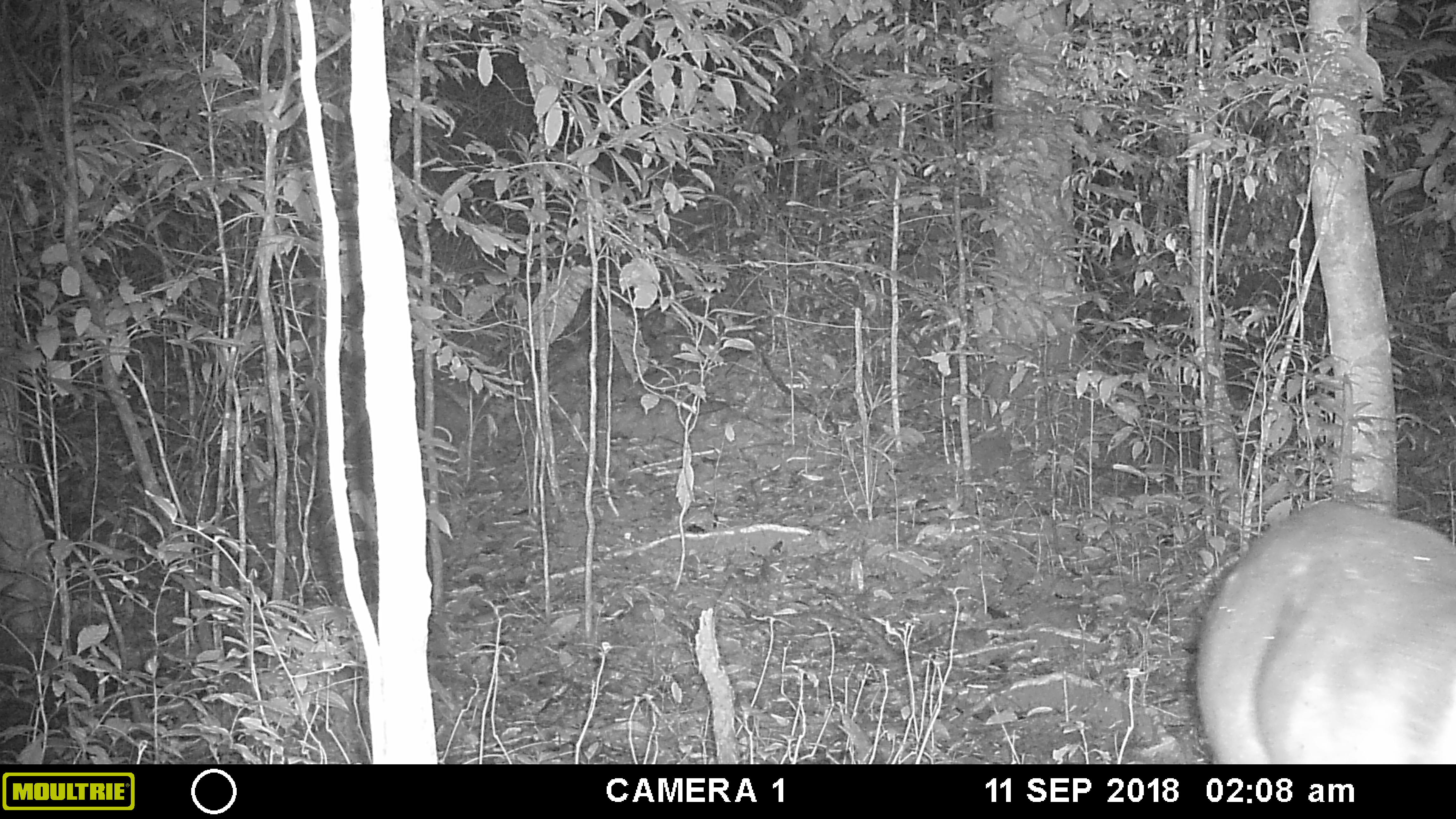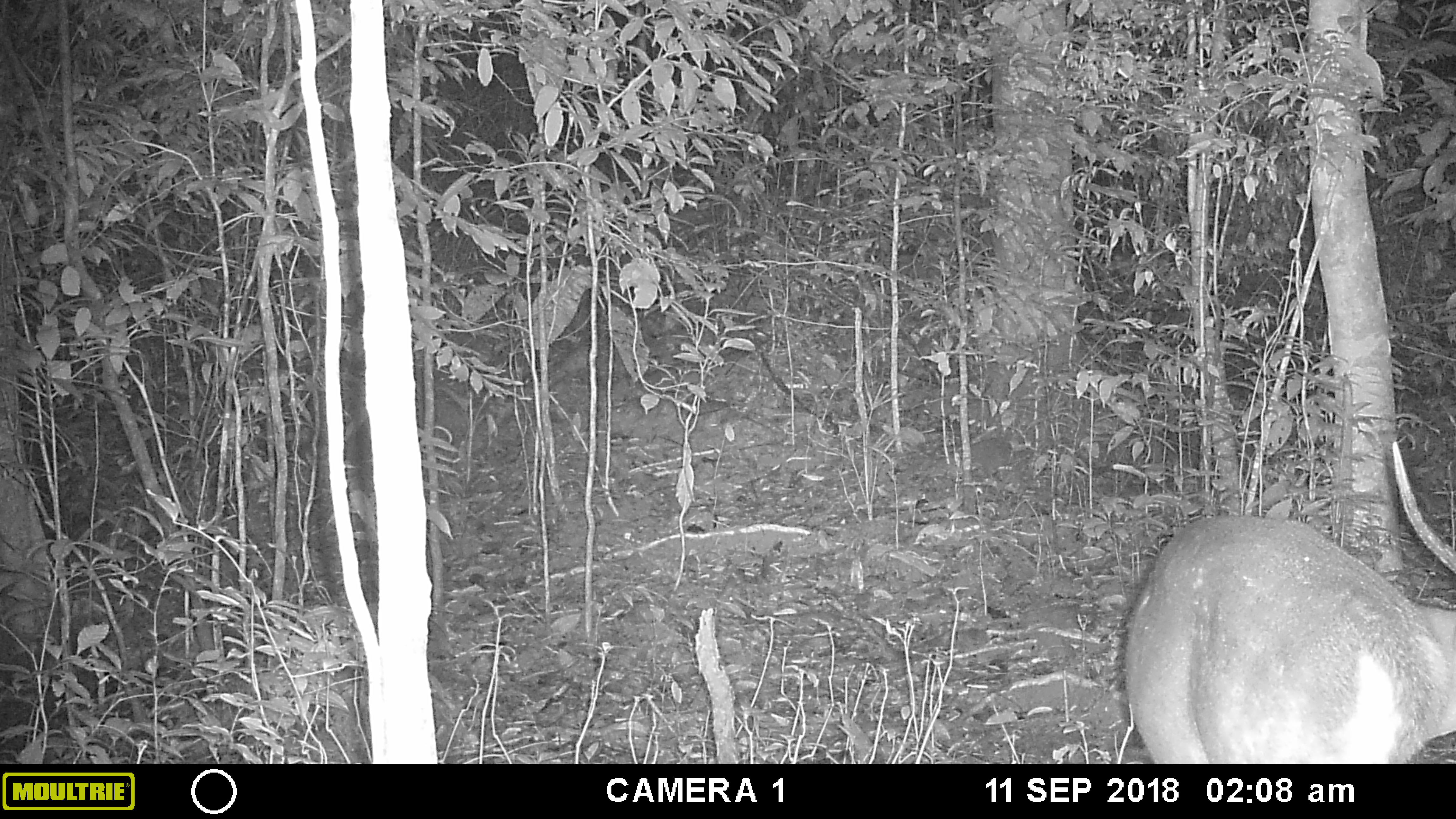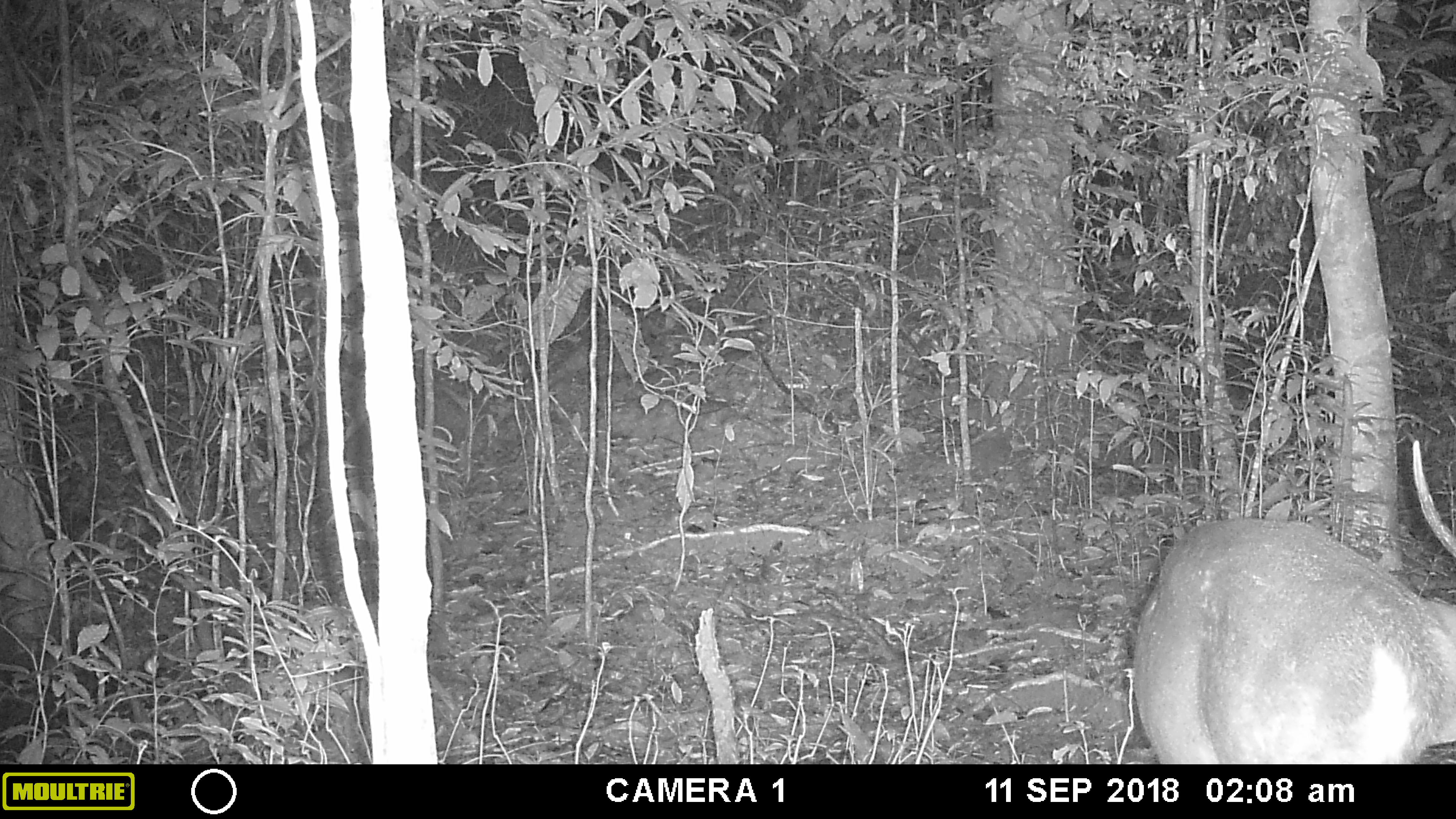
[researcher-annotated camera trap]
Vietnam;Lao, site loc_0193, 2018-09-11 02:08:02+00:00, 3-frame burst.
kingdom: Animalia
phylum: Chordata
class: Mammalia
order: Artiodactyla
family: Cervidae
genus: Muntiacus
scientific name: Muntiacus vuquangensis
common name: large-antlered muntjac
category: large antlered muntjac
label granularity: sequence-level